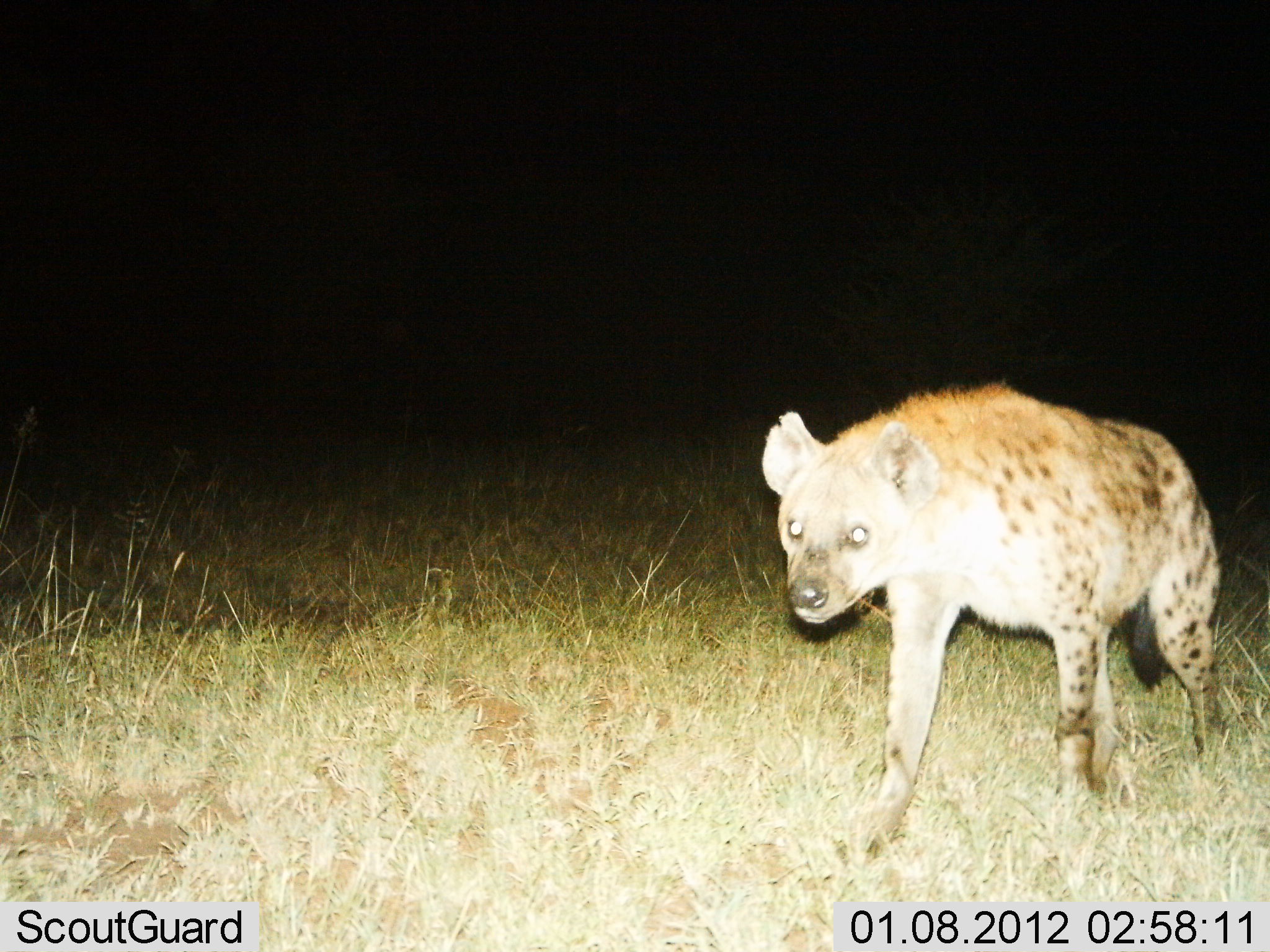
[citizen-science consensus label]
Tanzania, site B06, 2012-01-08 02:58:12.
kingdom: Animalia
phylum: Chordata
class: Mammalia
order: Carnivora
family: Hyaenidae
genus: Crocuta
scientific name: Crocuta crocuta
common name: spotted hyena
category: hyenaspotted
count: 1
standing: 11%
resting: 0%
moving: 89%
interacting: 0%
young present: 0%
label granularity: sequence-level